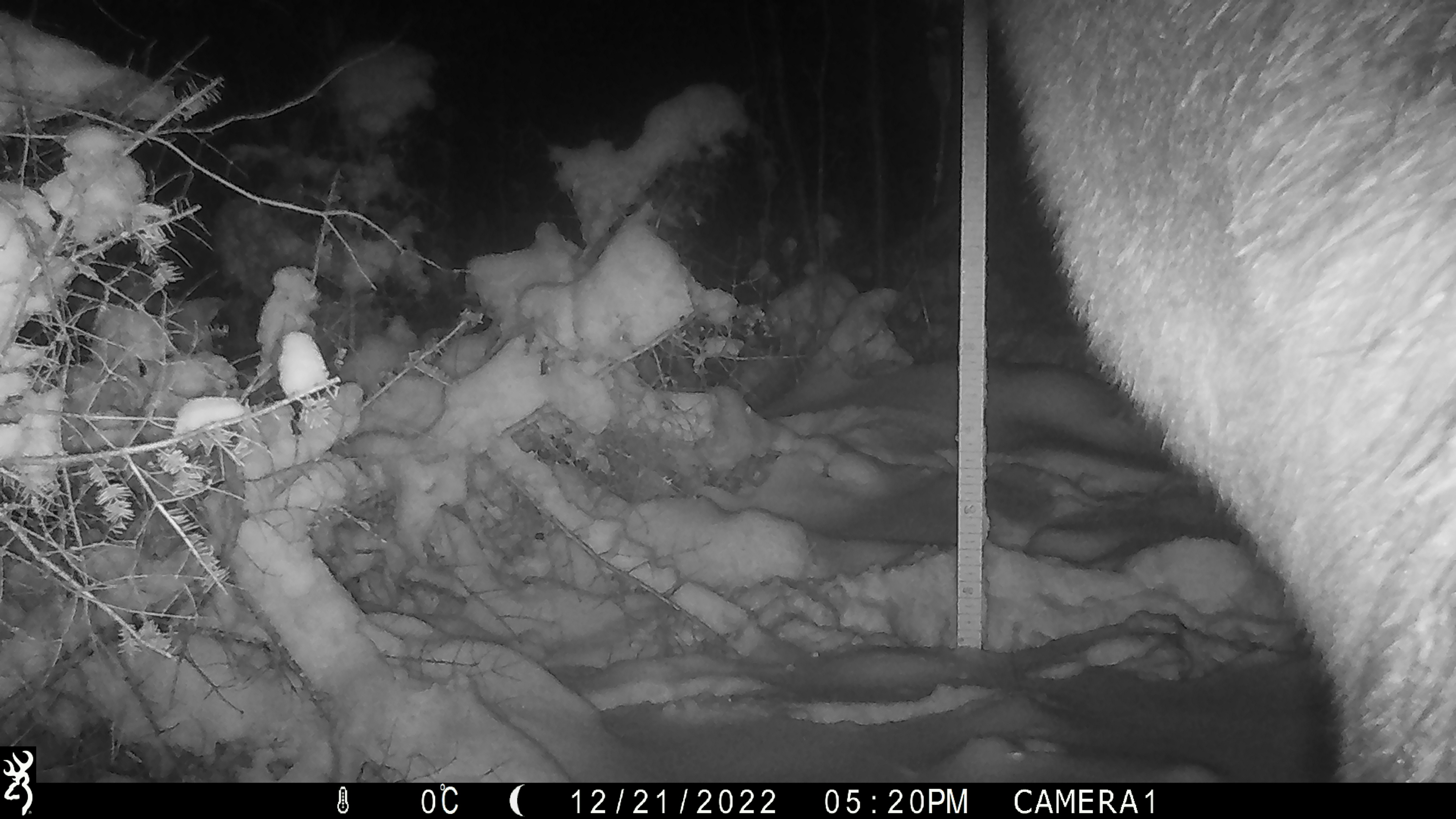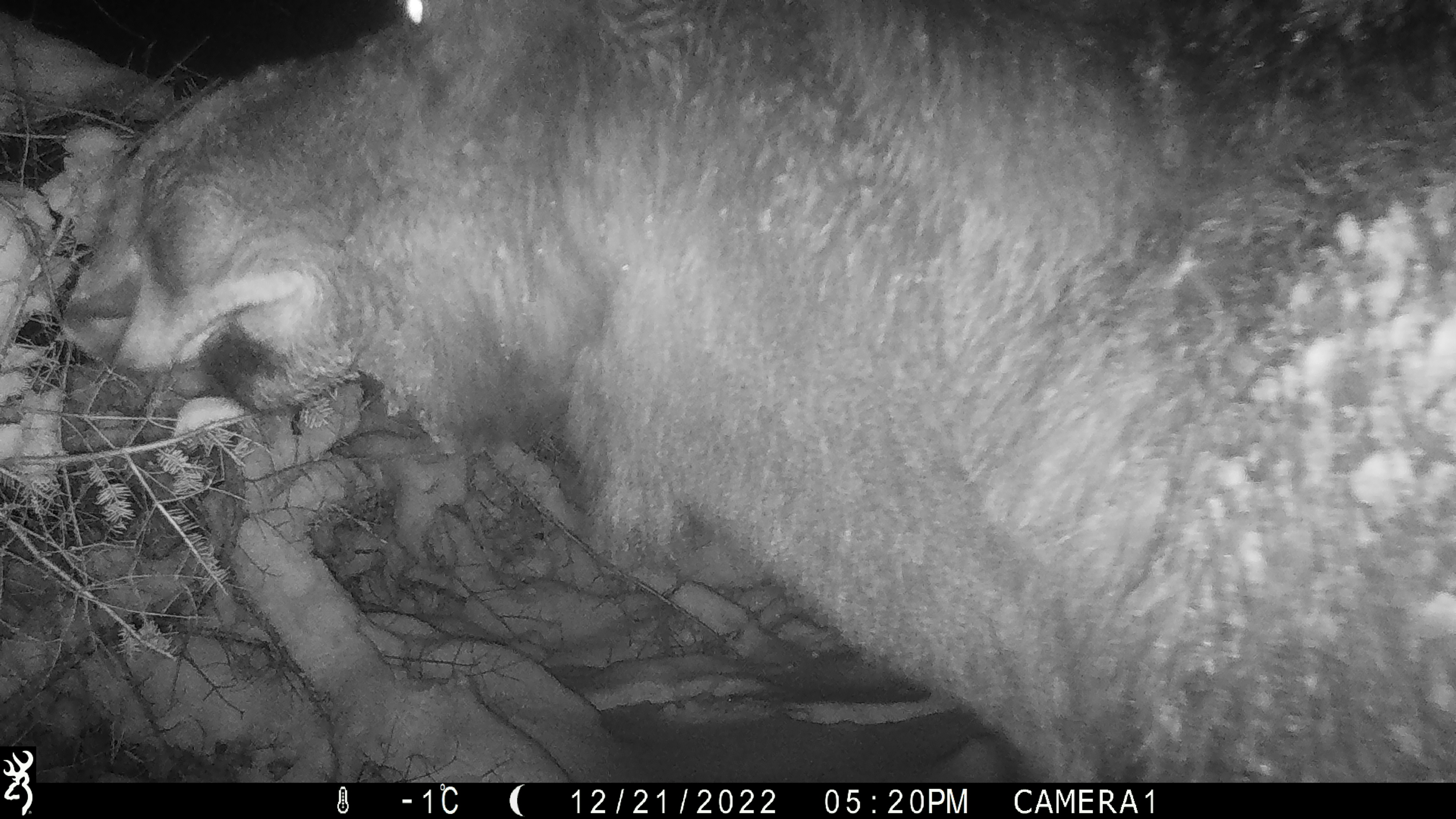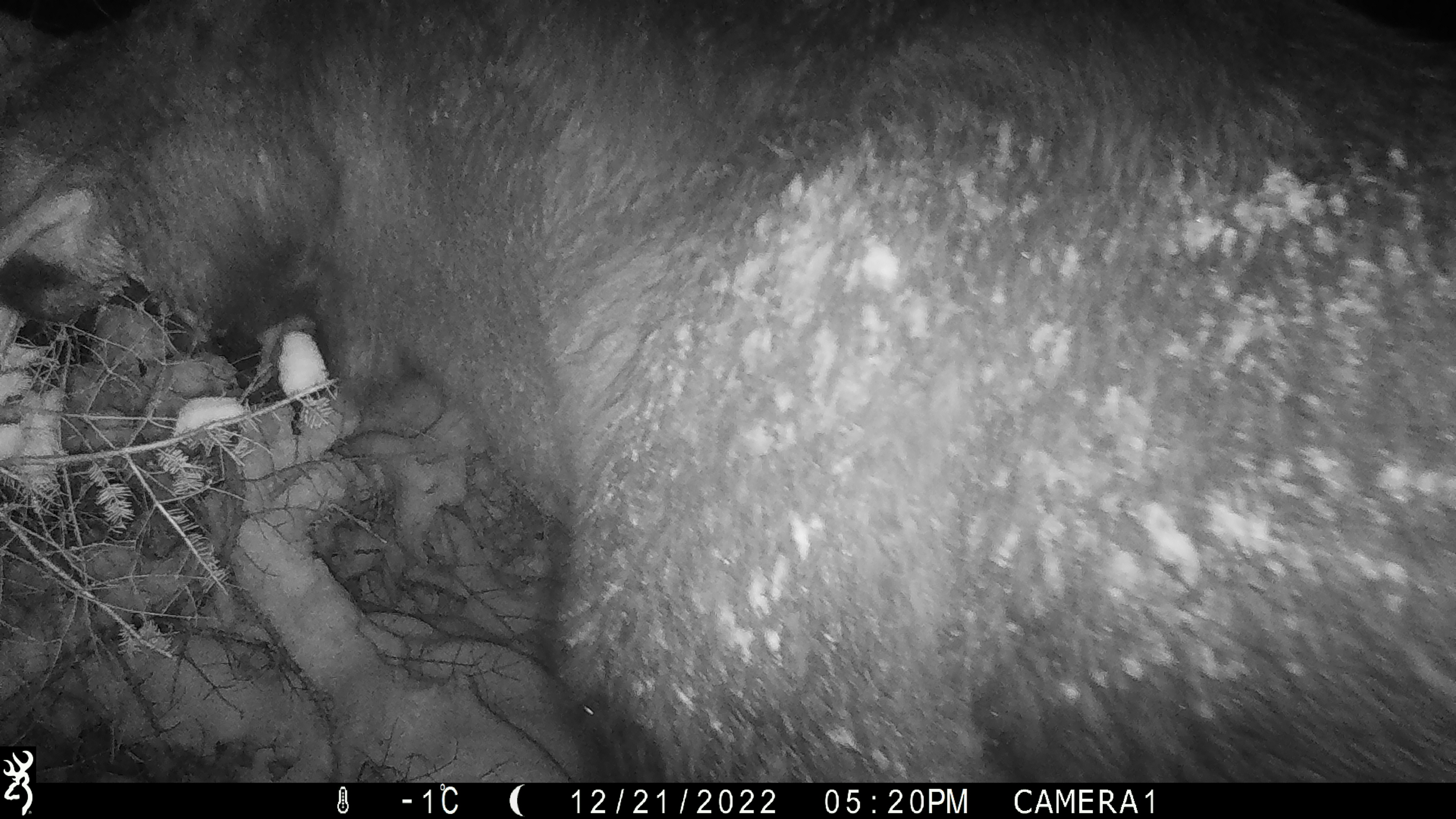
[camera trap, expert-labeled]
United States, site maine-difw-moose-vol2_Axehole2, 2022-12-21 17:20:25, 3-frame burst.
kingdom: Animalia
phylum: Chordata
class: Mammalia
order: Artiodactyla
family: Cervidae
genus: Alces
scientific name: Alces alces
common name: moose